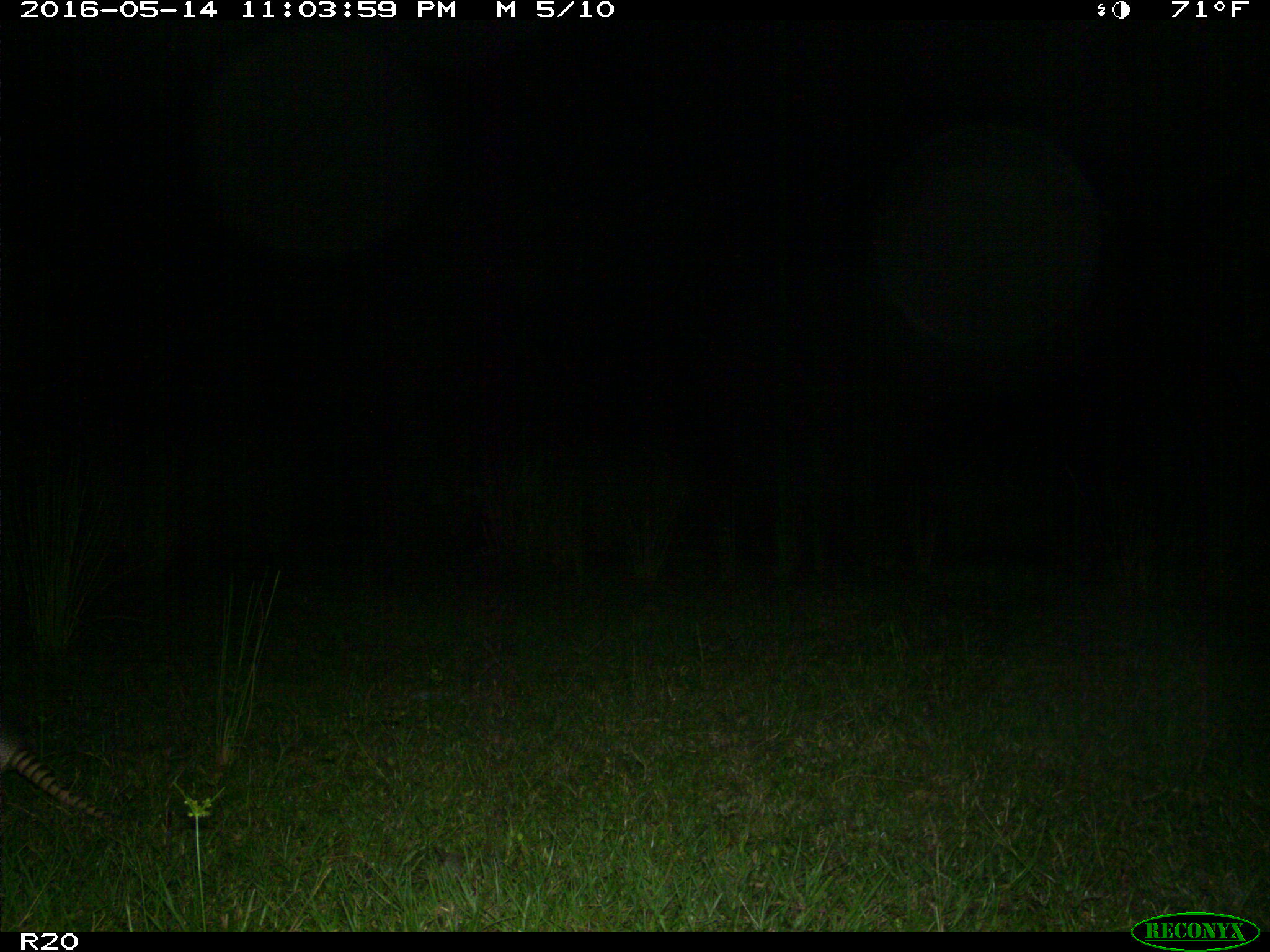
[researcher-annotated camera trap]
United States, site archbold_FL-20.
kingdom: Animalia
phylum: Chordata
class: Mammalia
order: Cingulata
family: Dasypodidae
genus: Dasypus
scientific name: Dasypus novemcinctus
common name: nine-banded armadillo